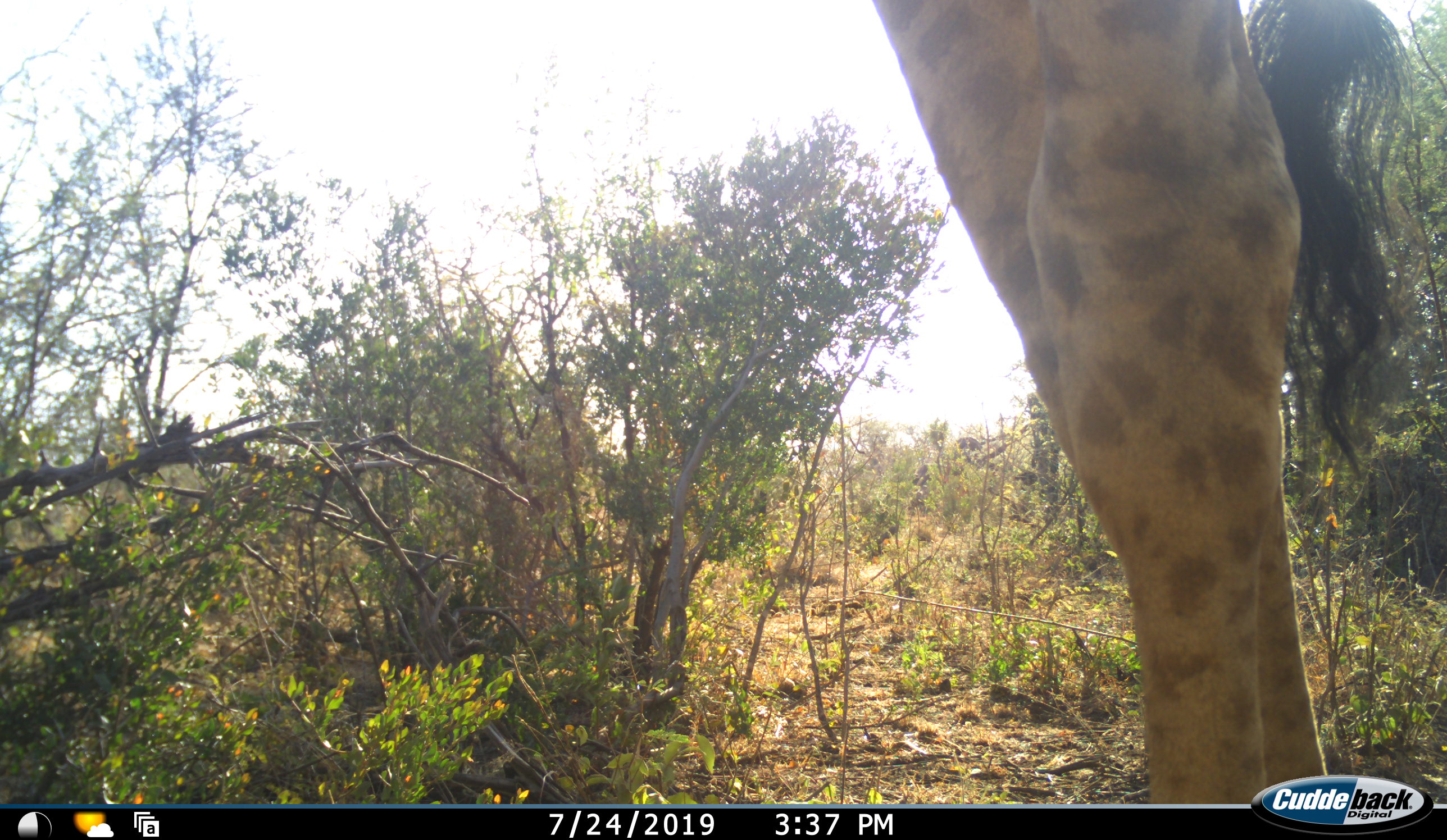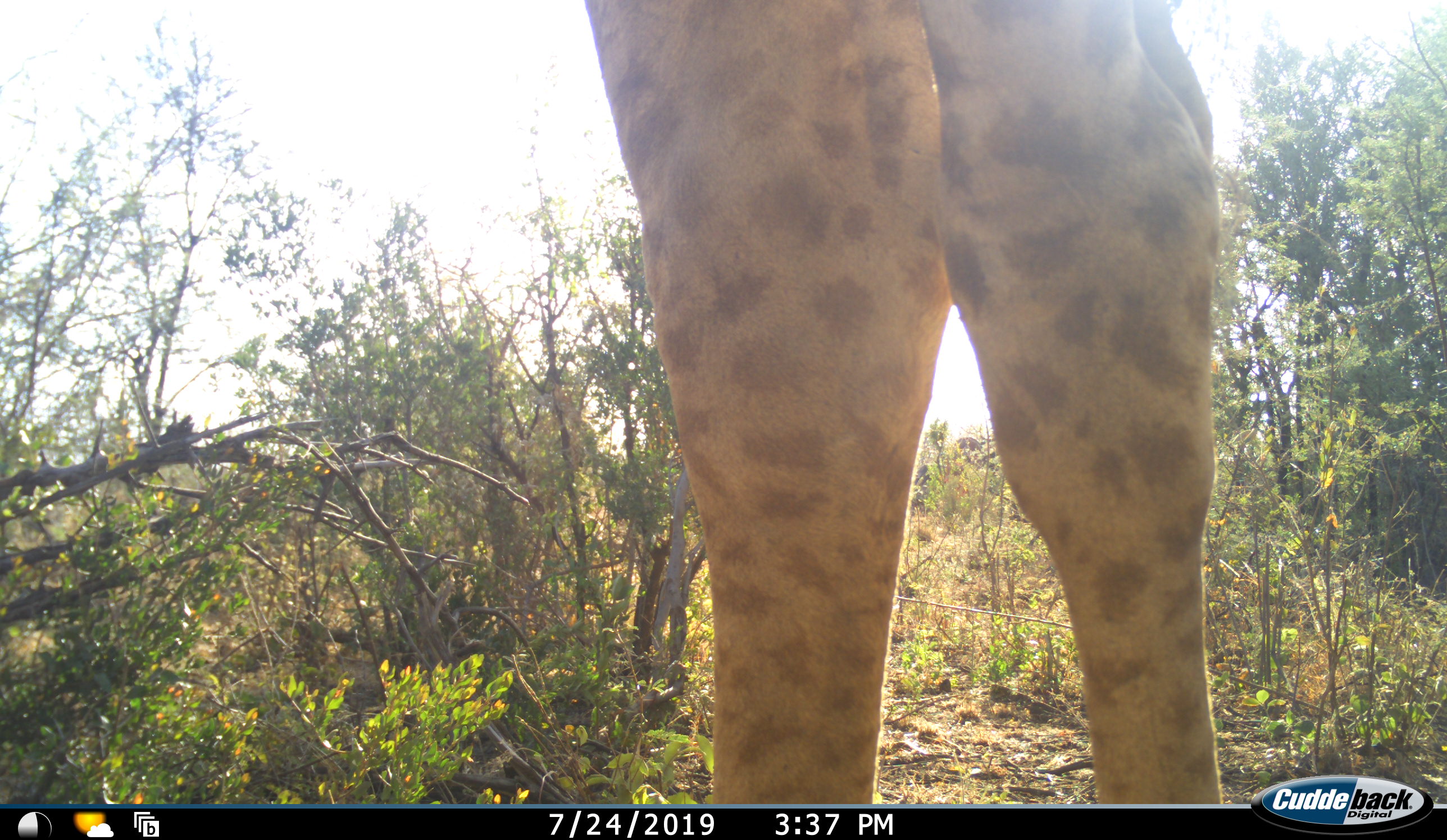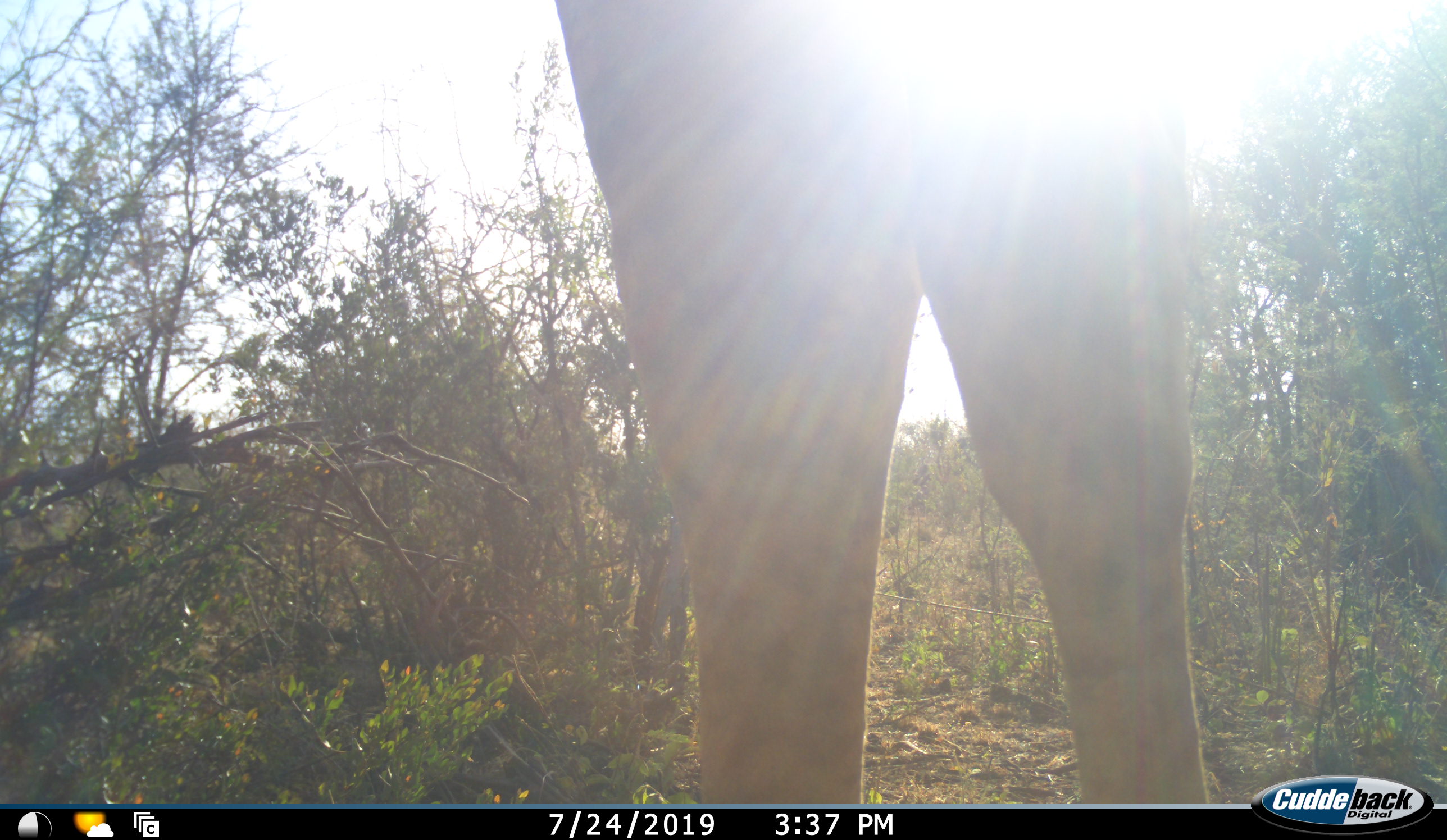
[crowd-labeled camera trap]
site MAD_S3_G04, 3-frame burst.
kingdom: Animalia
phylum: Chordata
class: Mammalia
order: Artiodactyla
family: Giraffidae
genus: Giraffa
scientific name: Giraffa camelopardalis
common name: giraffe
Giraffe (Giraffa camelopardalis), count 1. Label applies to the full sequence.